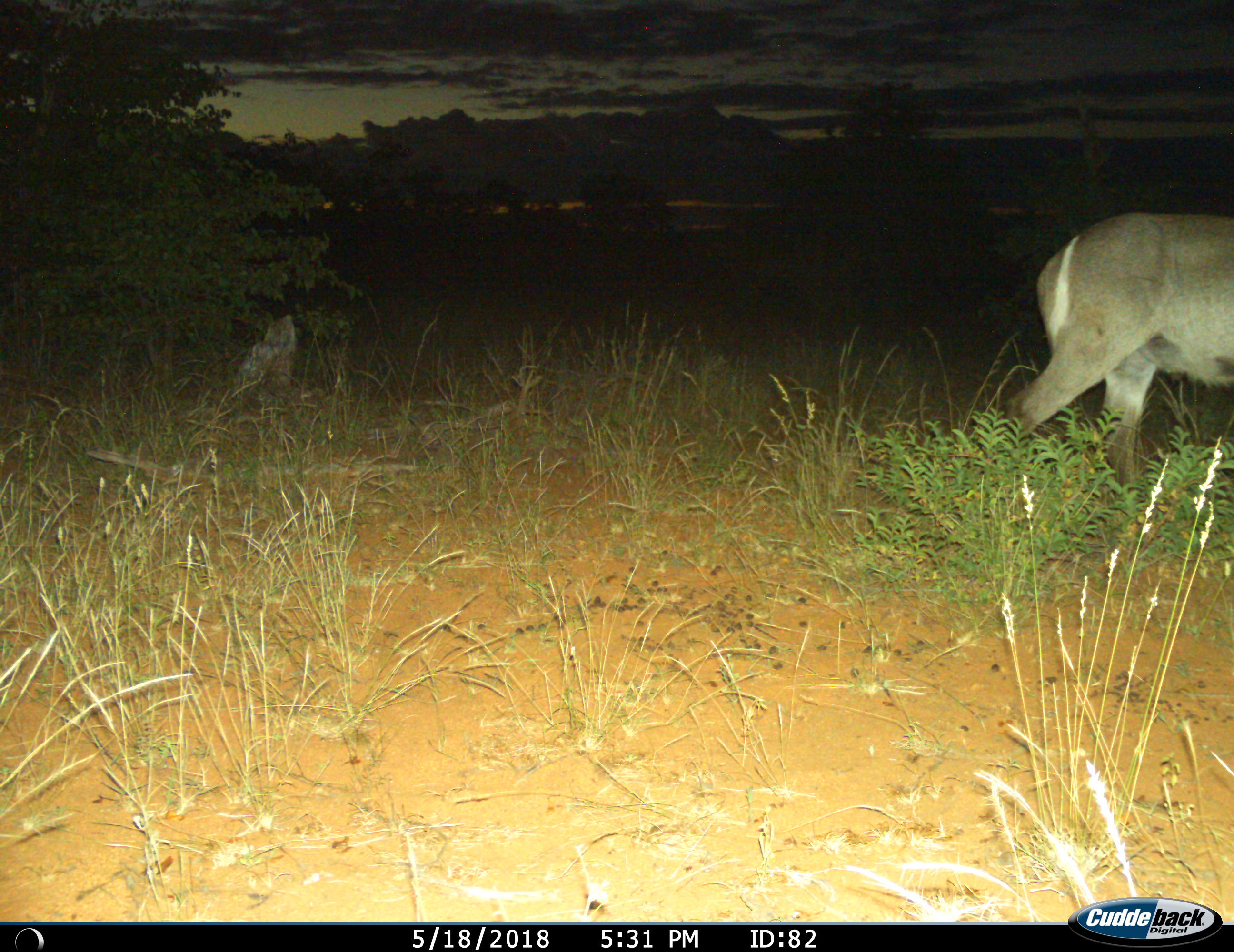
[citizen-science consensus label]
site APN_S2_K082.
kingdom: Animalia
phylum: Chordata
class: Mammalia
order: Artiodactyla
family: Bovidae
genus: Kobus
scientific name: Kobus ellipsiprymnus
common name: waterbuck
Waterbuck (Kobus ellipsiprymnus), count 1. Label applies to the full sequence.